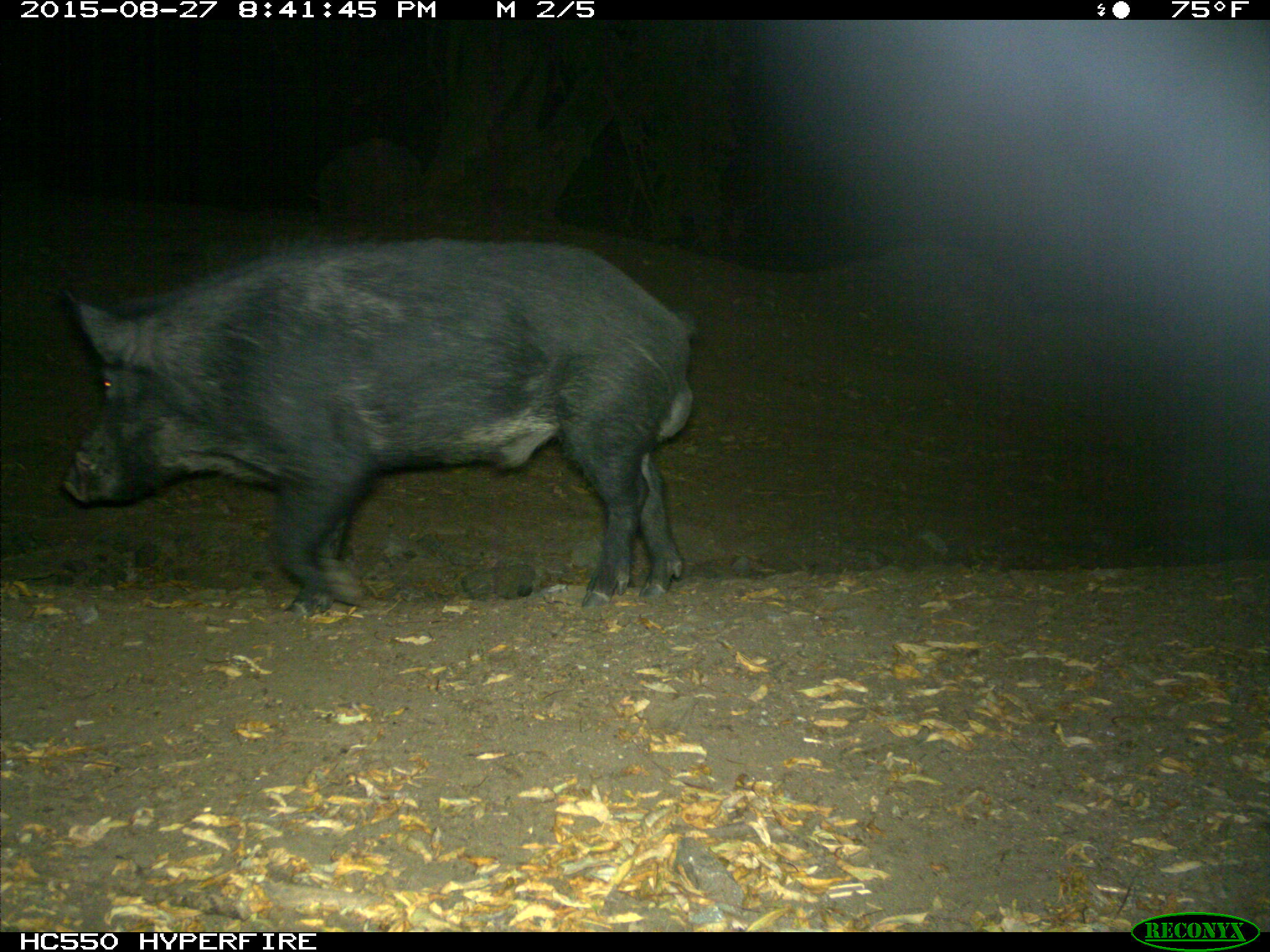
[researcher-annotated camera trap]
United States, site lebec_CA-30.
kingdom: Animalia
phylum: Chordata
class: Mammalia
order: Artiodactyla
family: Suidae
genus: Sus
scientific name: Sus scrofa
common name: wild boar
Sus scrofa (wild boar).